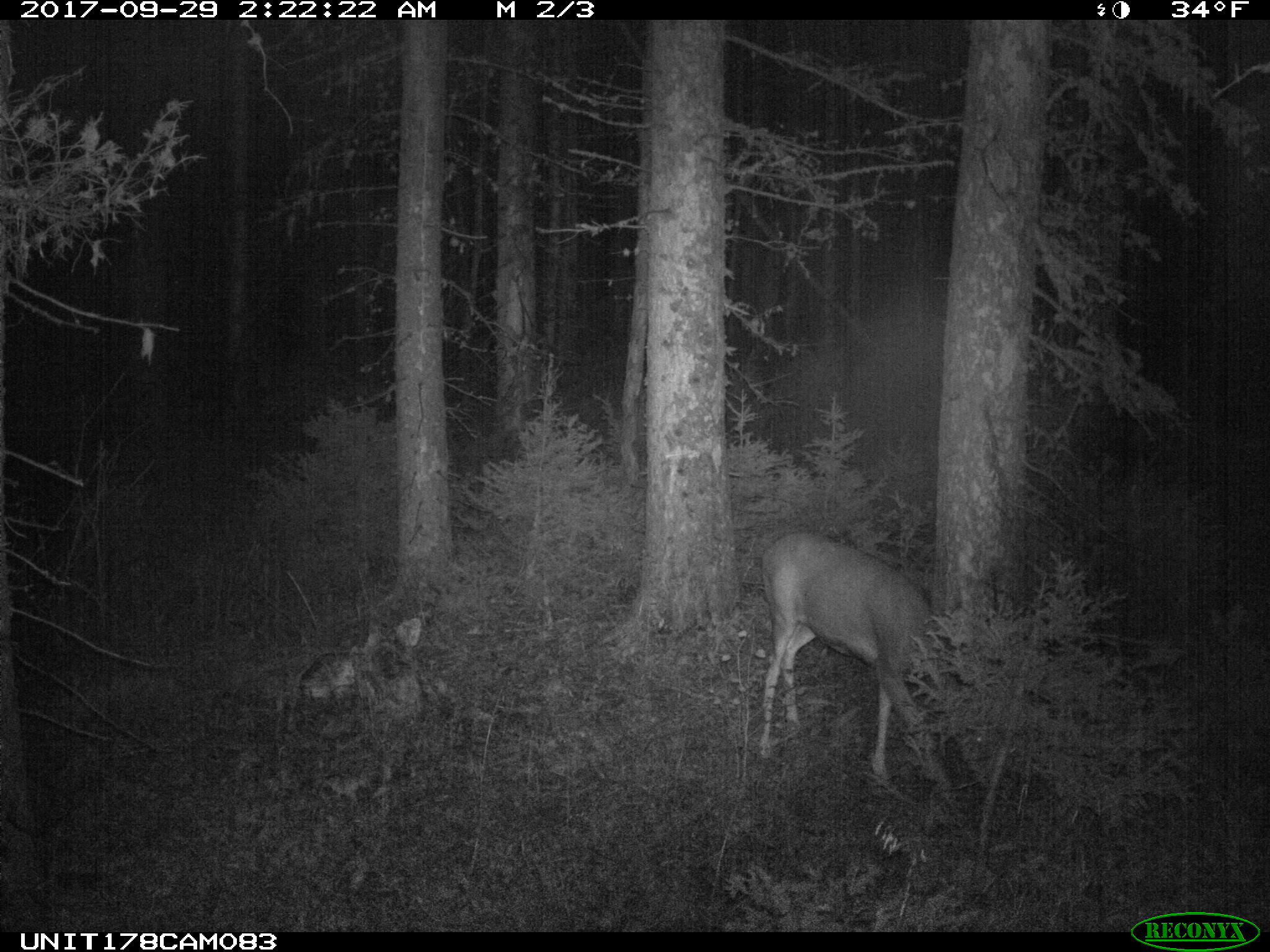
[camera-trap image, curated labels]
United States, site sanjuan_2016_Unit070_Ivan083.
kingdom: Animalia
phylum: Chordata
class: Mammalia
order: Artiodactyla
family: Cervidae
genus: Odocoileus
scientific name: Odocoileus hemionus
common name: mule deer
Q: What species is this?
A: Odocoileus hemionus (mule deer).